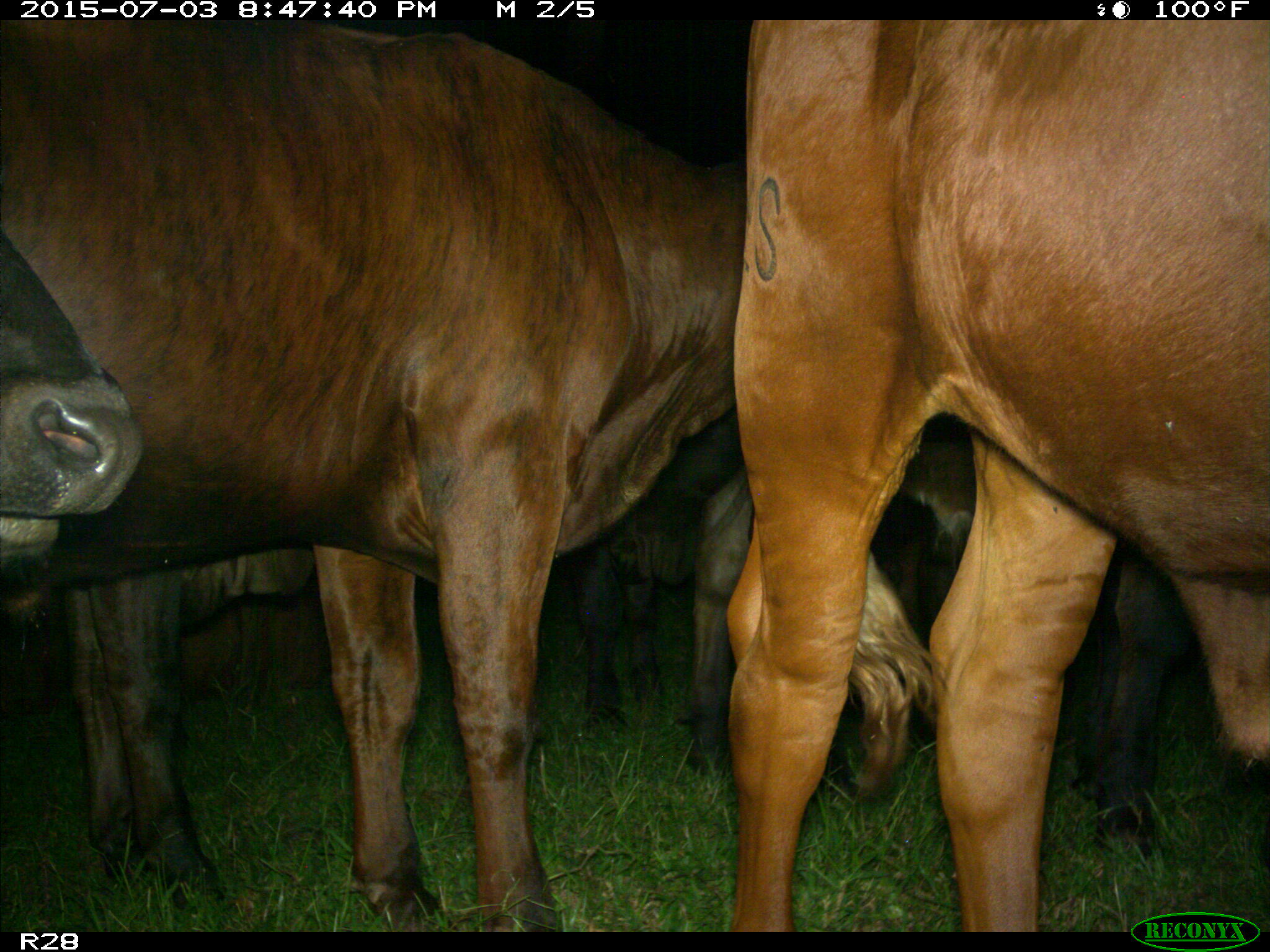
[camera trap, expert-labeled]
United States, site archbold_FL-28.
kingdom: Animalia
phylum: Chordata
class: Mammalia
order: Artiodactyla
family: Bovidae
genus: Bos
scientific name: Bos taurus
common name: domestic cow